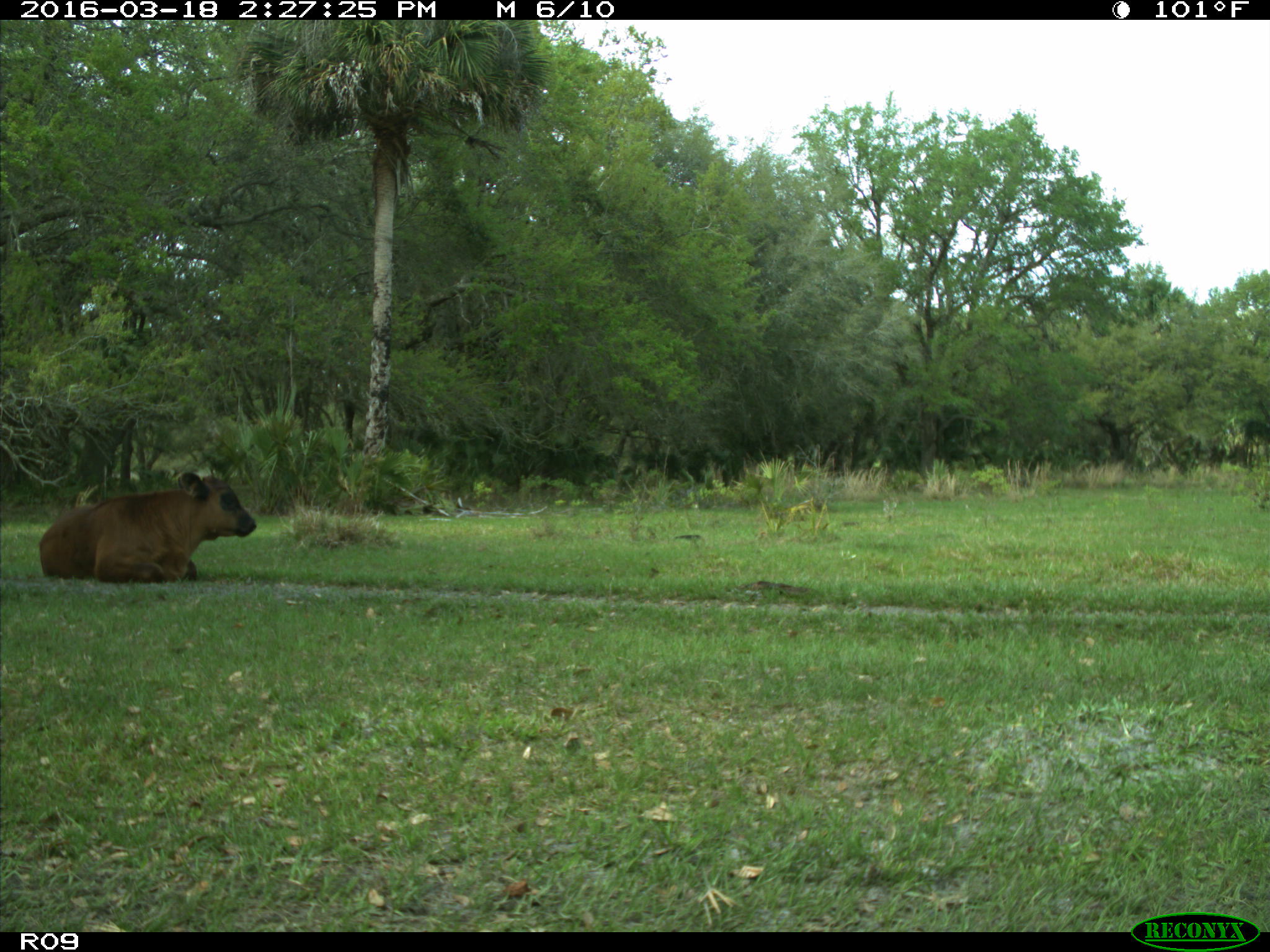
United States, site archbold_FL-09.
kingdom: Animalia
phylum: Chordata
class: Mammalia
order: Artiodactyla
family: Bovidae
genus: Bos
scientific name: Bos taurus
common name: domestic cow